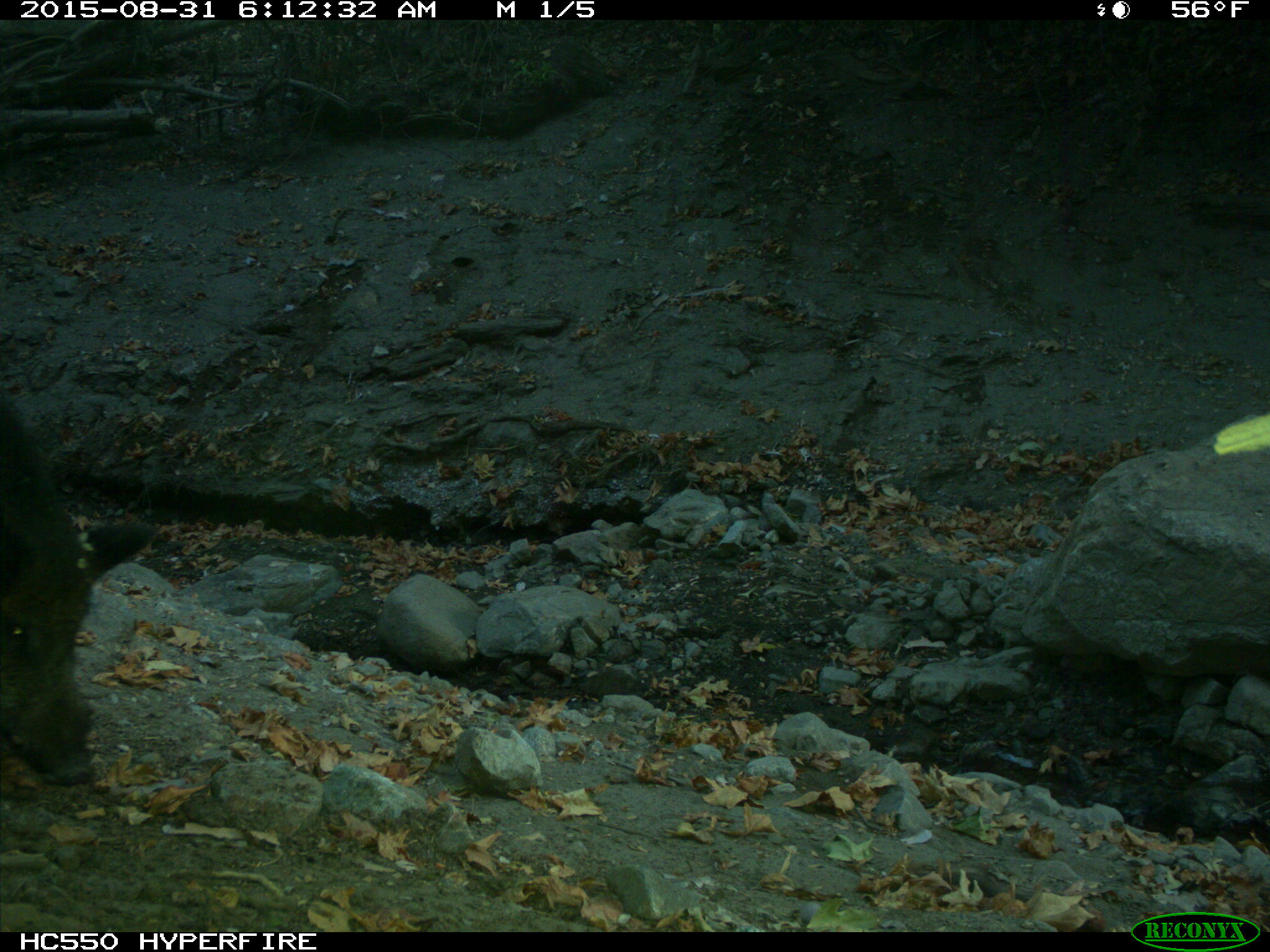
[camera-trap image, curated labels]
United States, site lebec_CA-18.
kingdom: Animalia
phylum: Chordata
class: Mammalia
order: Artiodactyla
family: Suidae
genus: Sus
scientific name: Sus scrofa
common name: wild boar